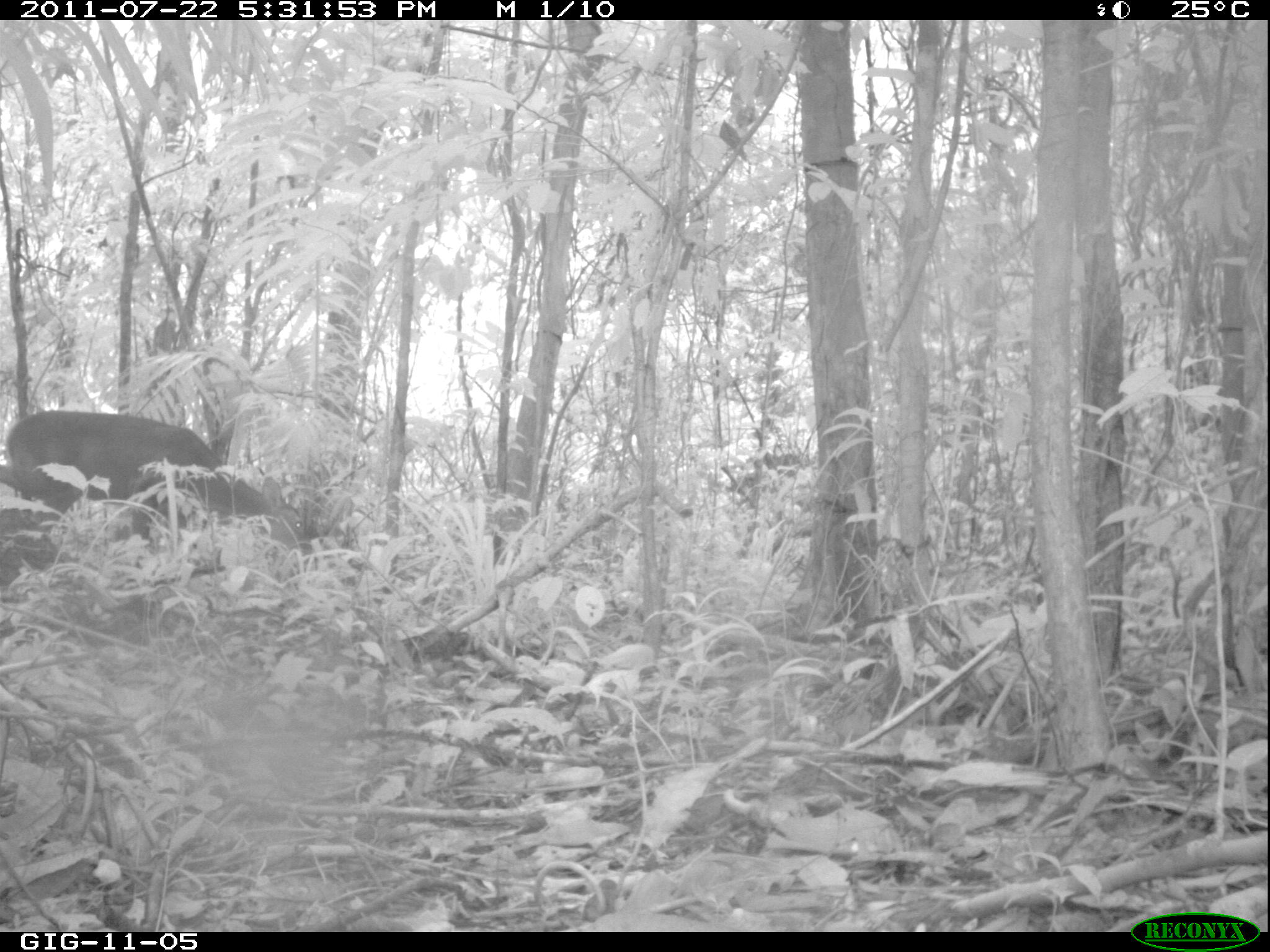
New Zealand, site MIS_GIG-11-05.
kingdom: Animalia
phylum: Chordata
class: Mammalia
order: Artiodactyla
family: Cervidae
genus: Odocoileus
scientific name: Odocoileus virginianus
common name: white-tailed deer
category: white tailed deer